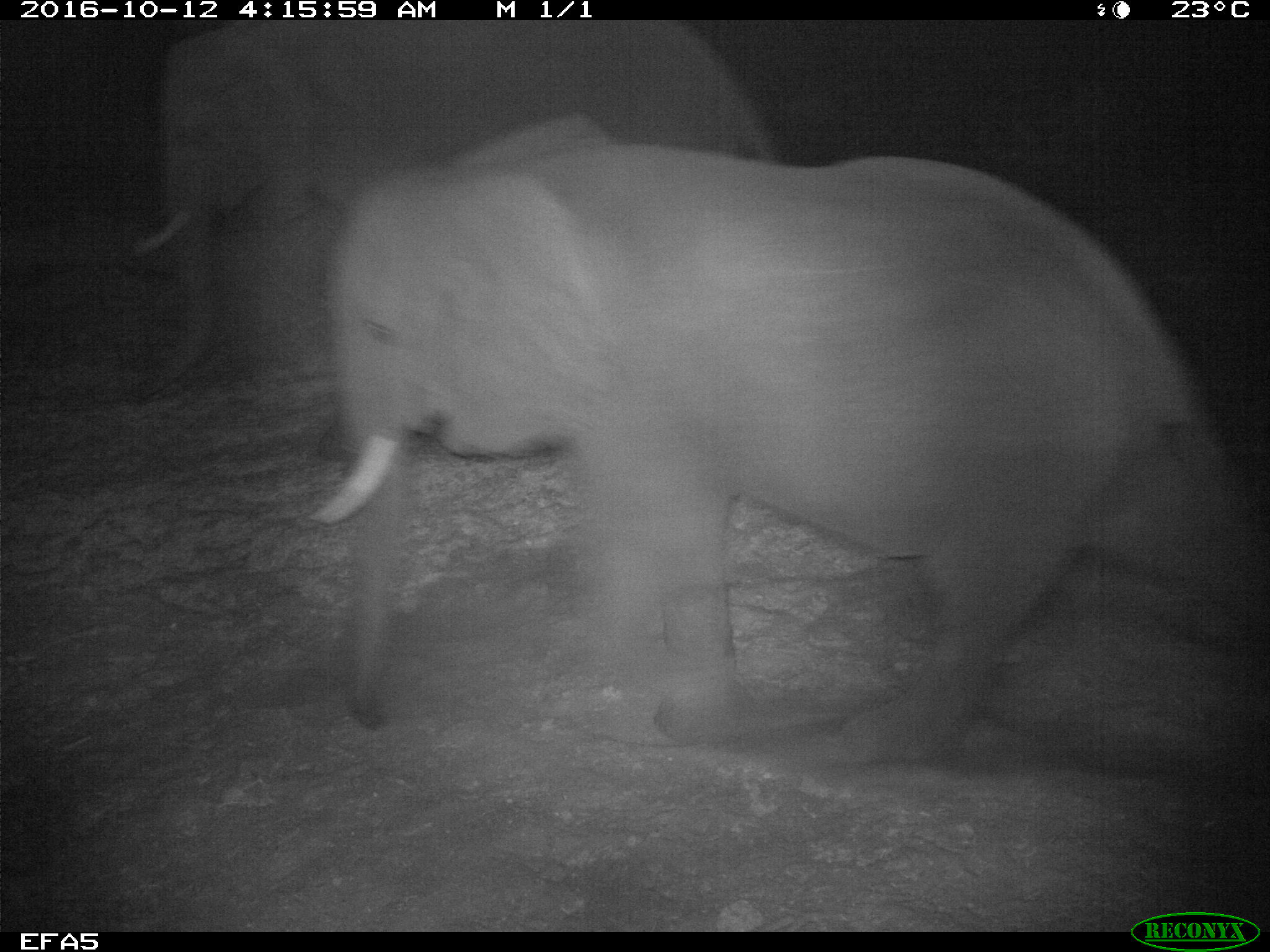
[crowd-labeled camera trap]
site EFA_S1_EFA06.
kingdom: Animalia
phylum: Chordata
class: Mammalia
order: Proboscidea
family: Elephantidae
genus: Loxodonta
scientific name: Loxodonta africana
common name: african bush elephant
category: elephant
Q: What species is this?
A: Elephant (african bush elephant) (Loxodonta africana).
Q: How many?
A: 1.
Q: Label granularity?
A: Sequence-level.